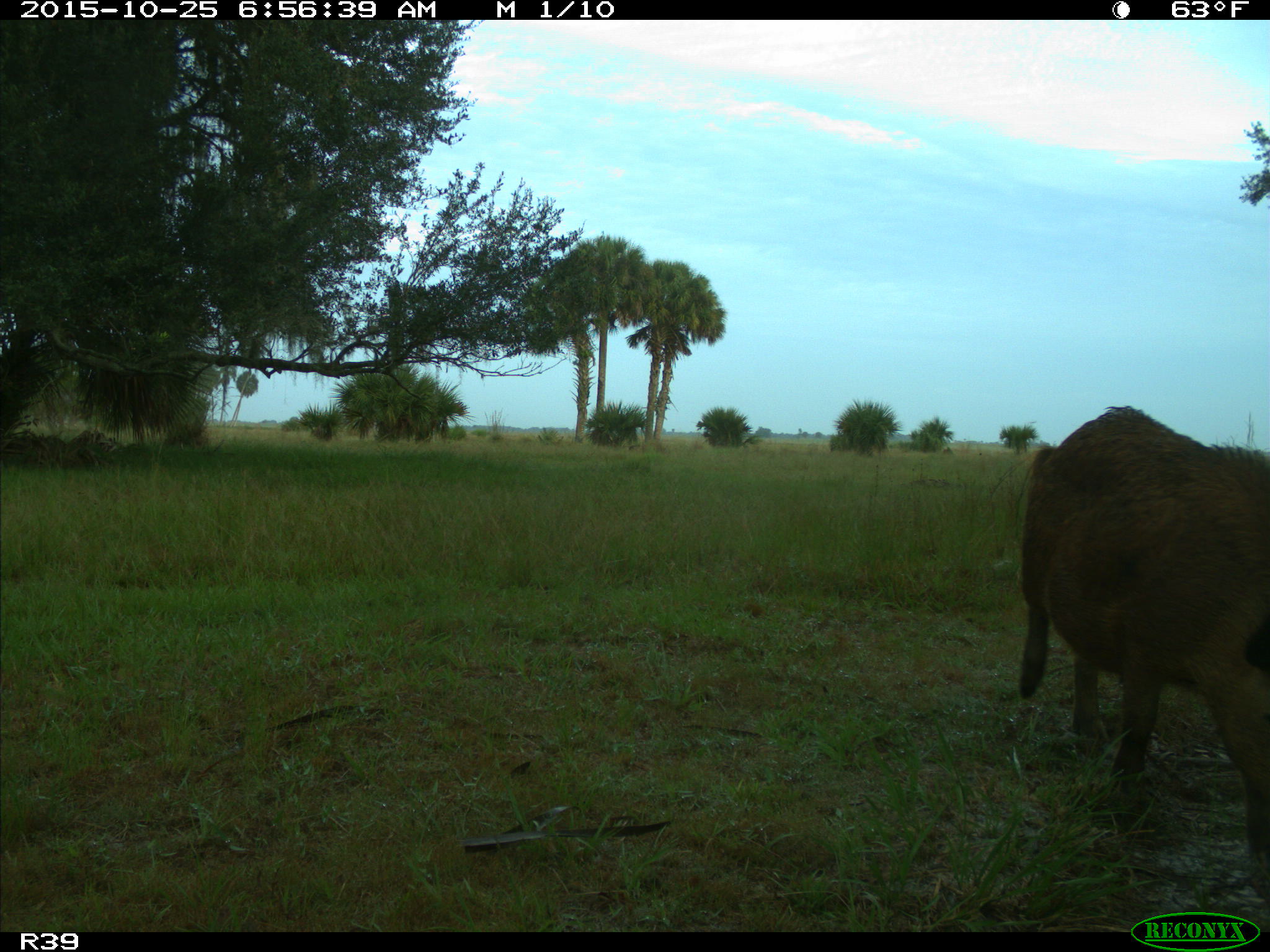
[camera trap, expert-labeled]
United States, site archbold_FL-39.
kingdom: Animalia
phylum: Chordata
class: Mammalia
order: Artiodactyla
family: Suidae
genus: Sus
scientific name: Sus scrofa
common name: wild boar